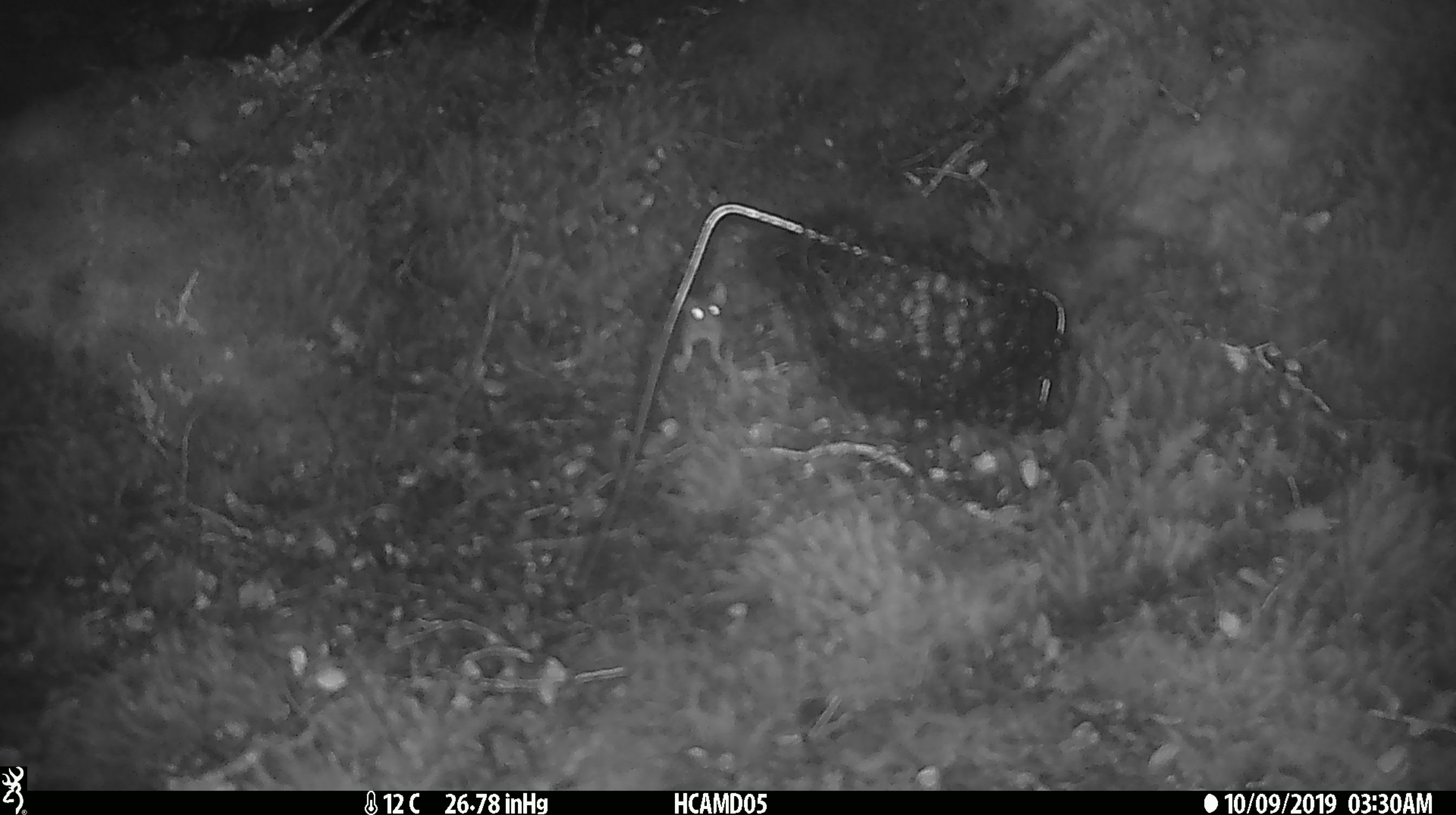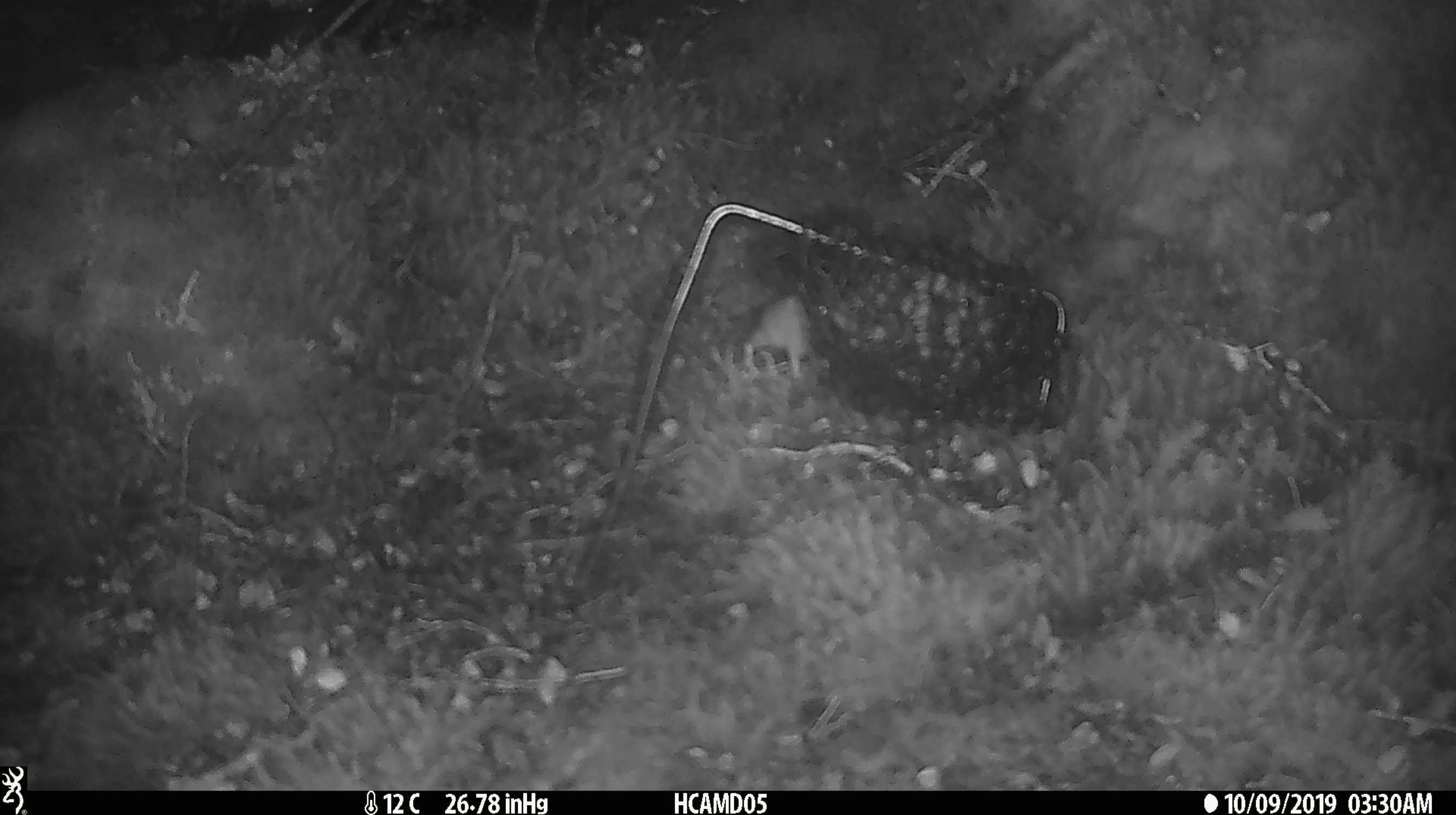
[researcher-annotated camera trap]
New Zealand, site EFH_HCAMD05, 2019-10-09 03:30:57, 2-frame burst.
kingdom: Animalia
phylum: Chordata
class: Mammalia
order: Rodentia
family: Muridae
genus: Mus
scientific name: Mus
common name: mouse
Mouse (Mus).